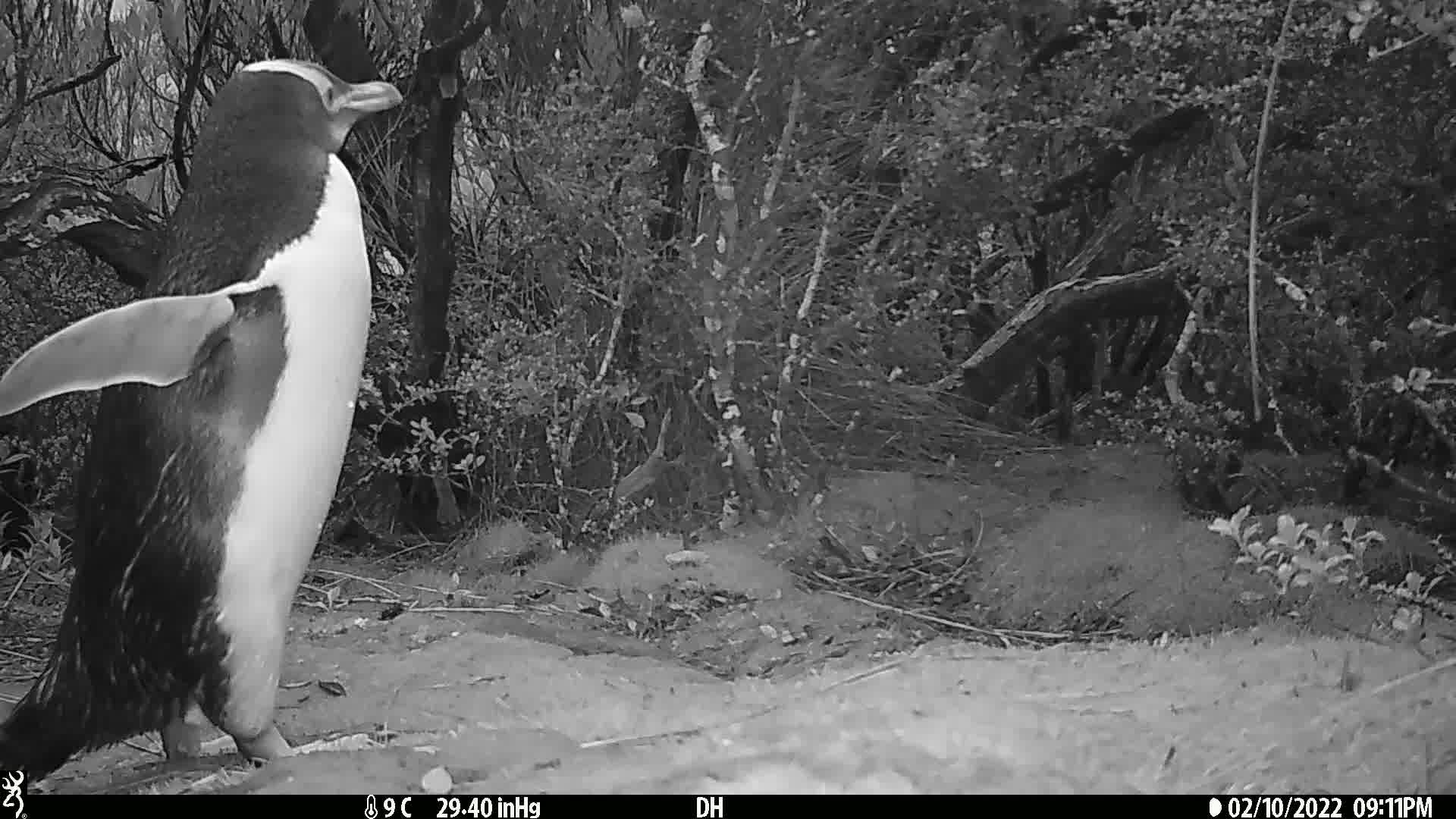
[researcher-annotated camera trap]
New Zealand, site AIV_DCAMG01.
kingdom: Animalia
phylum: Chordata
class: Aves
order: Sphenisciformes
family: Spheniscidae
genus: Megadyptes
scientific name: Megadyptes antipodes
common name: yellow-eyed penguin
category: yellow eyed penguin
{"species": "yellow eyed penguin (yellow-eyed penguin) (Megadyptes antipodes)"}